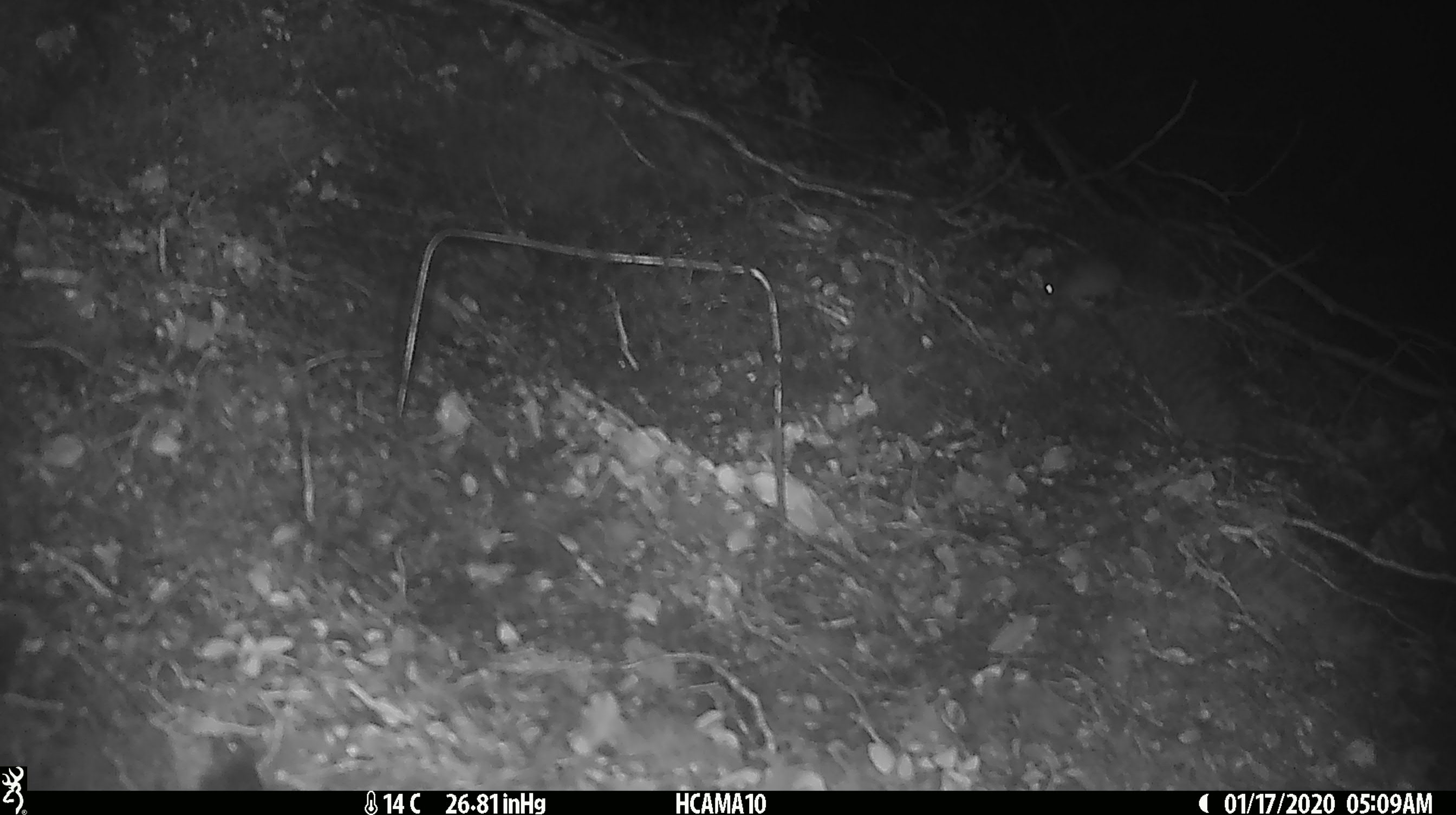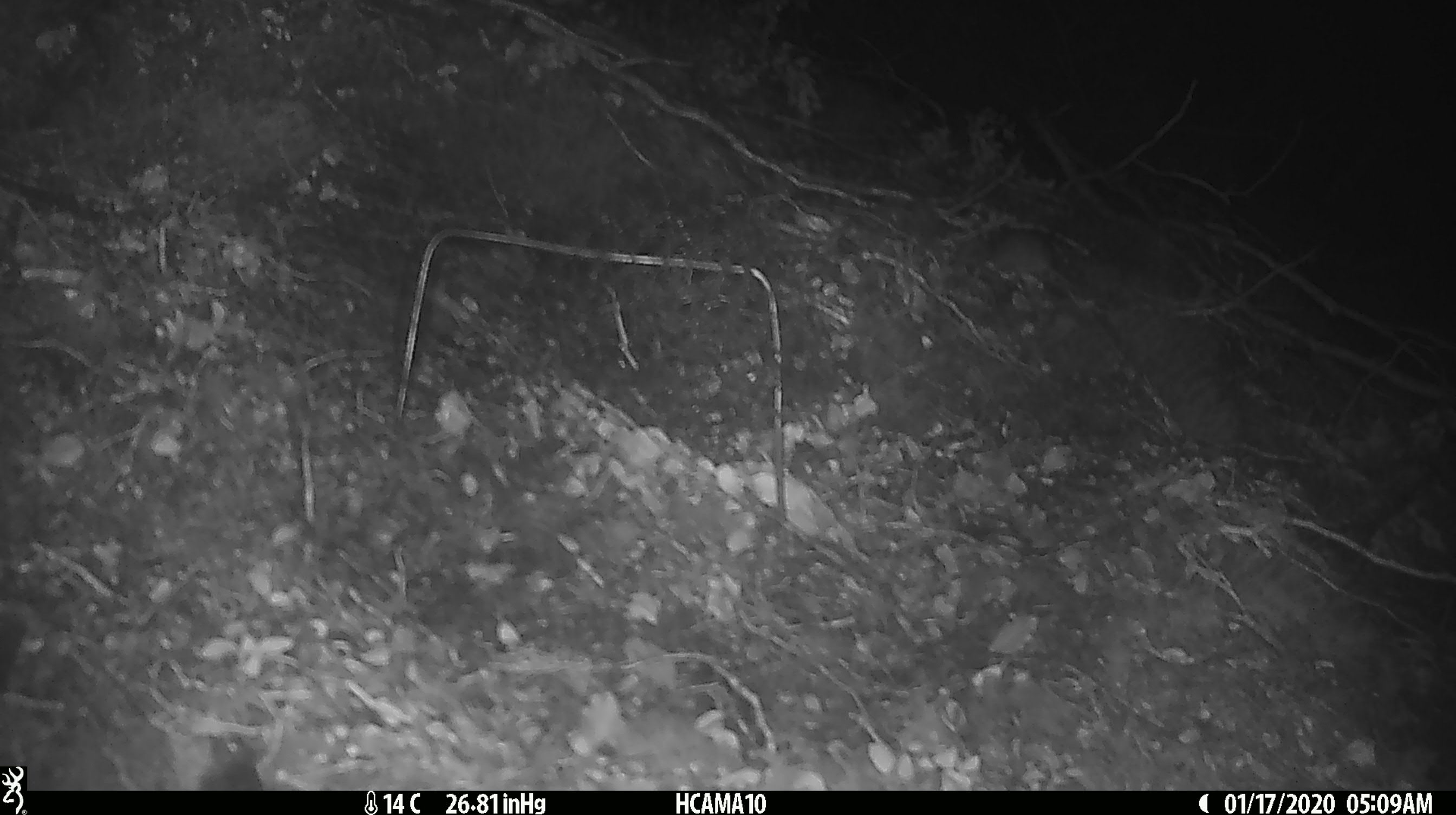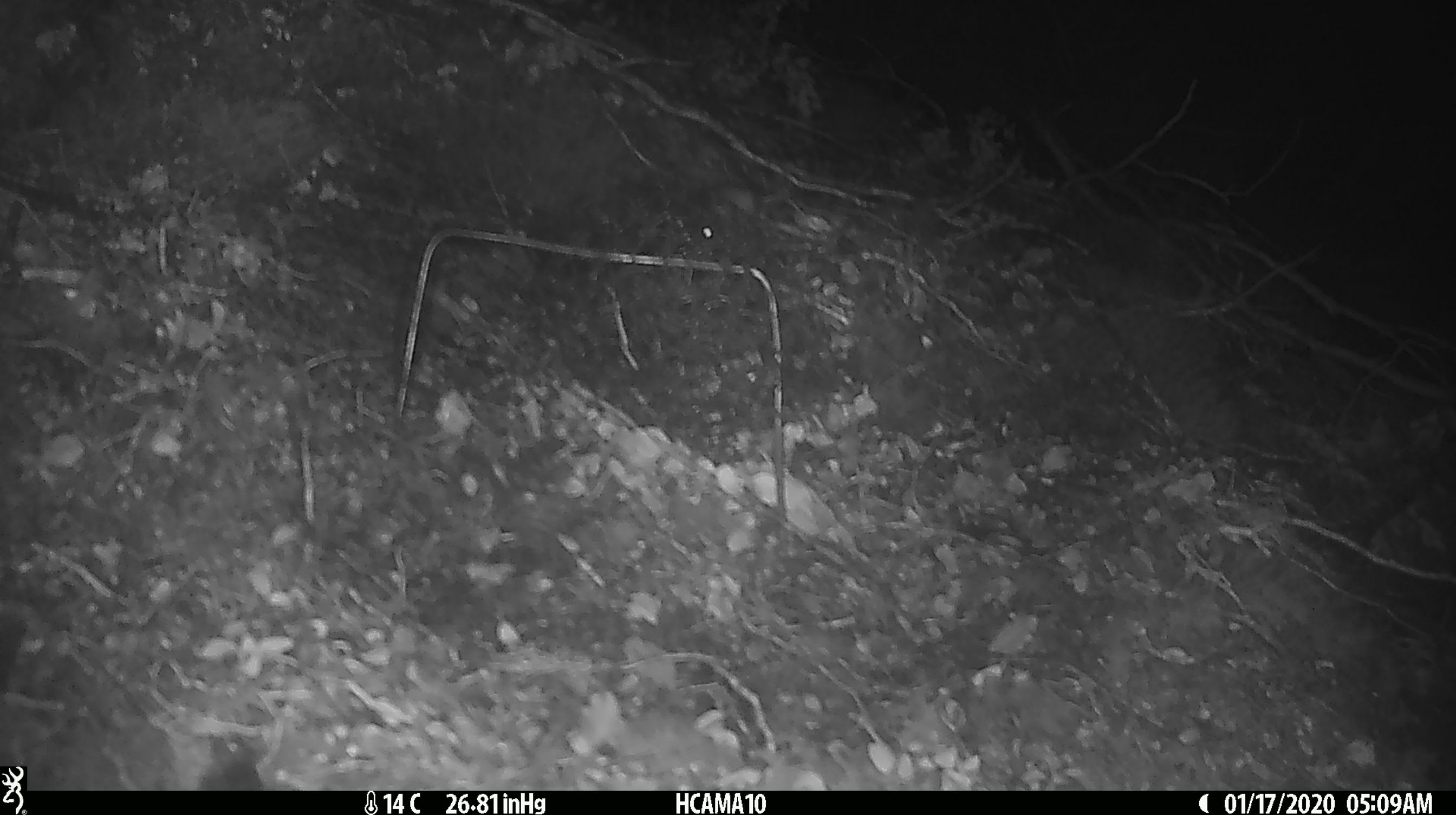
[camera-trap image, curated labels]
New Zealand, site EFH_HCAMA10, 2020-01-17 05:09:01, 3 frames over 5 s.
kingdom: Animalia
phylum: Chordata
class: Mammalia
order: Rodentia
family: Muridae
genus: Mus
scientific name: Mus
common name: mouse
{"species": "mouse (Mus)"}